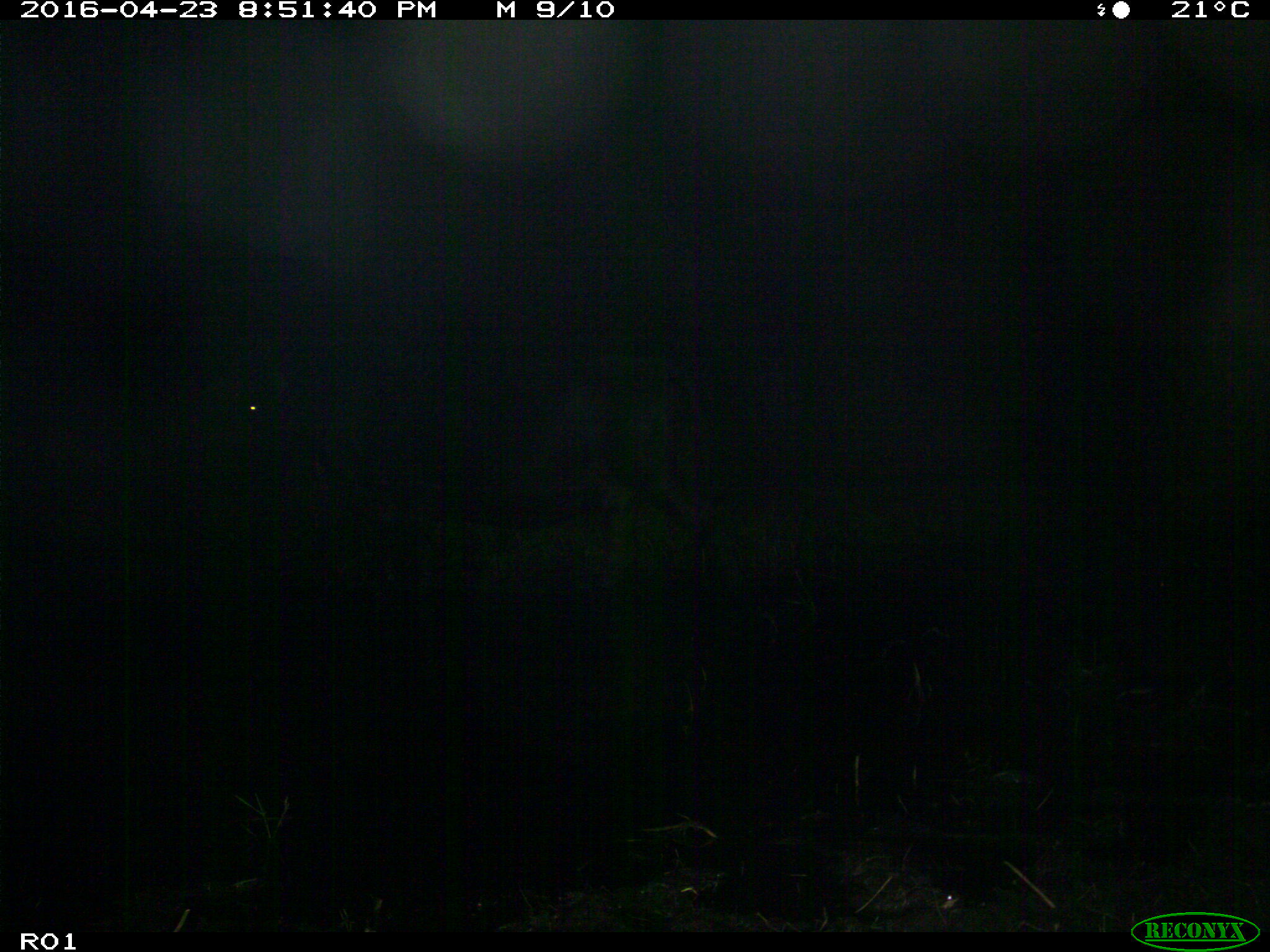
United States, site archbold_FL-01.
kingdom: Animalia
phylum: Chordata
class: Mammalia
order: Artiodactyla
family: Bovidae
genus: Bos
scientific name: Bos taurus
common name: domestic cow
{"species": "Bos taurus (domestic cow)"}